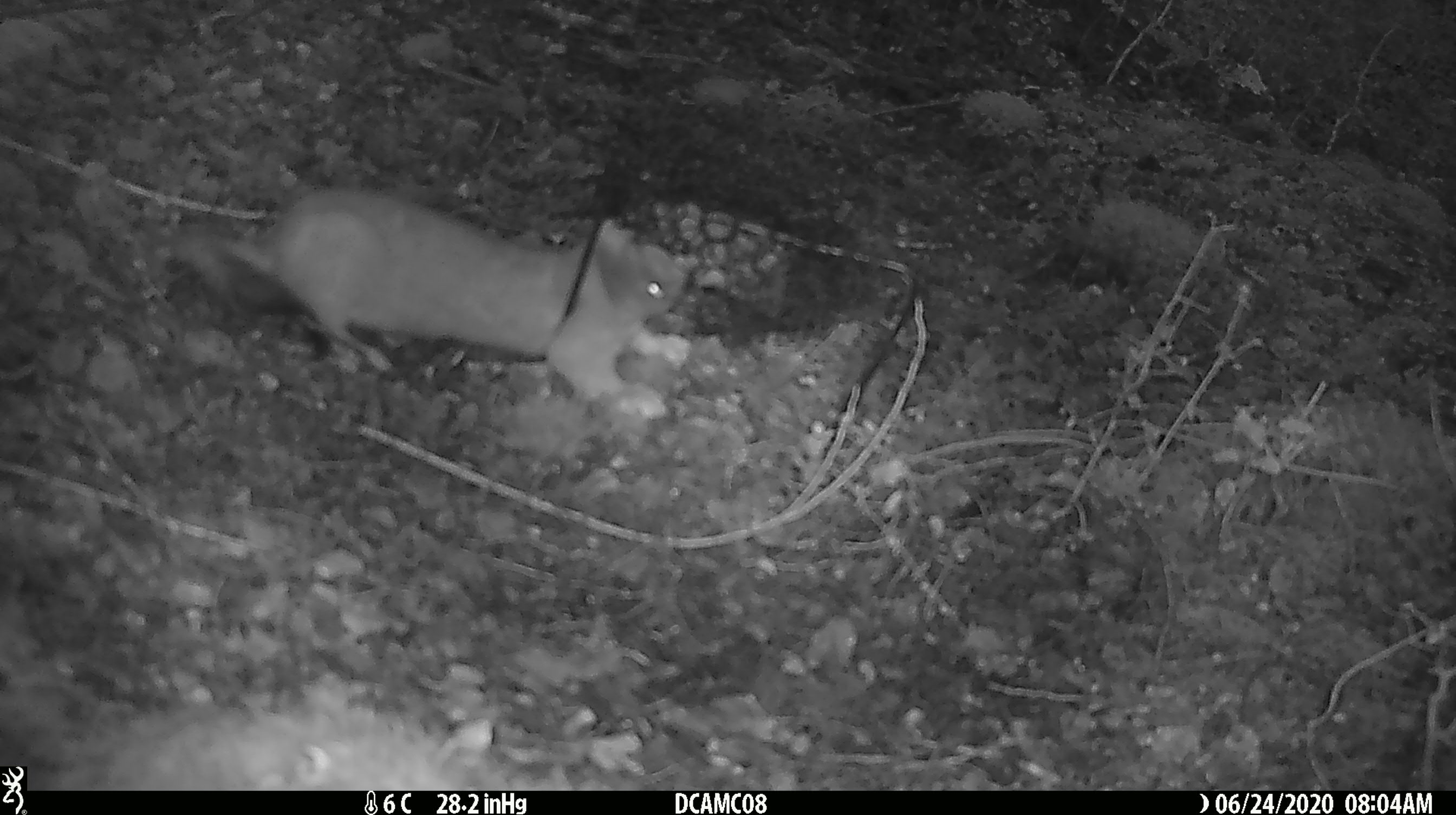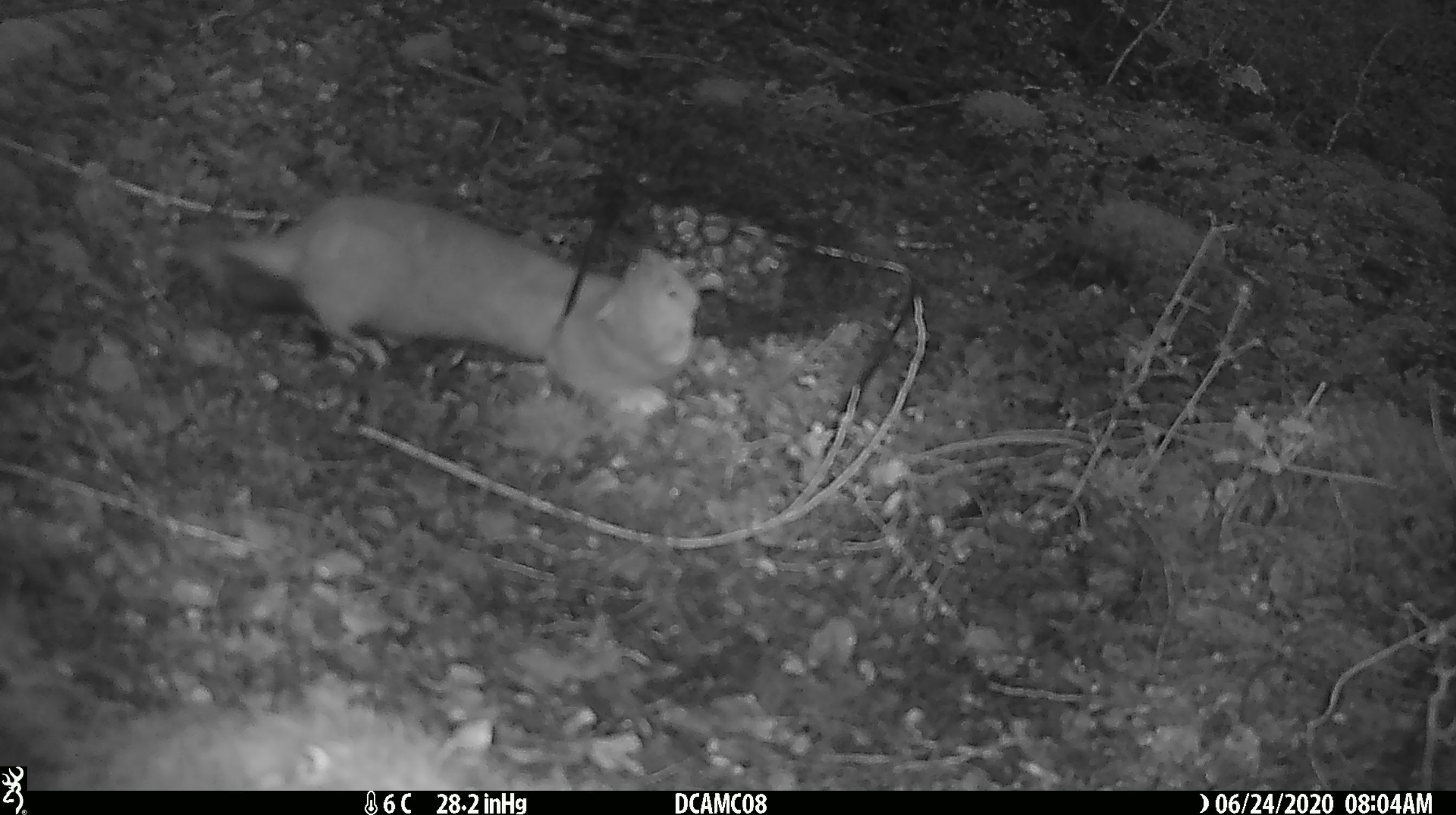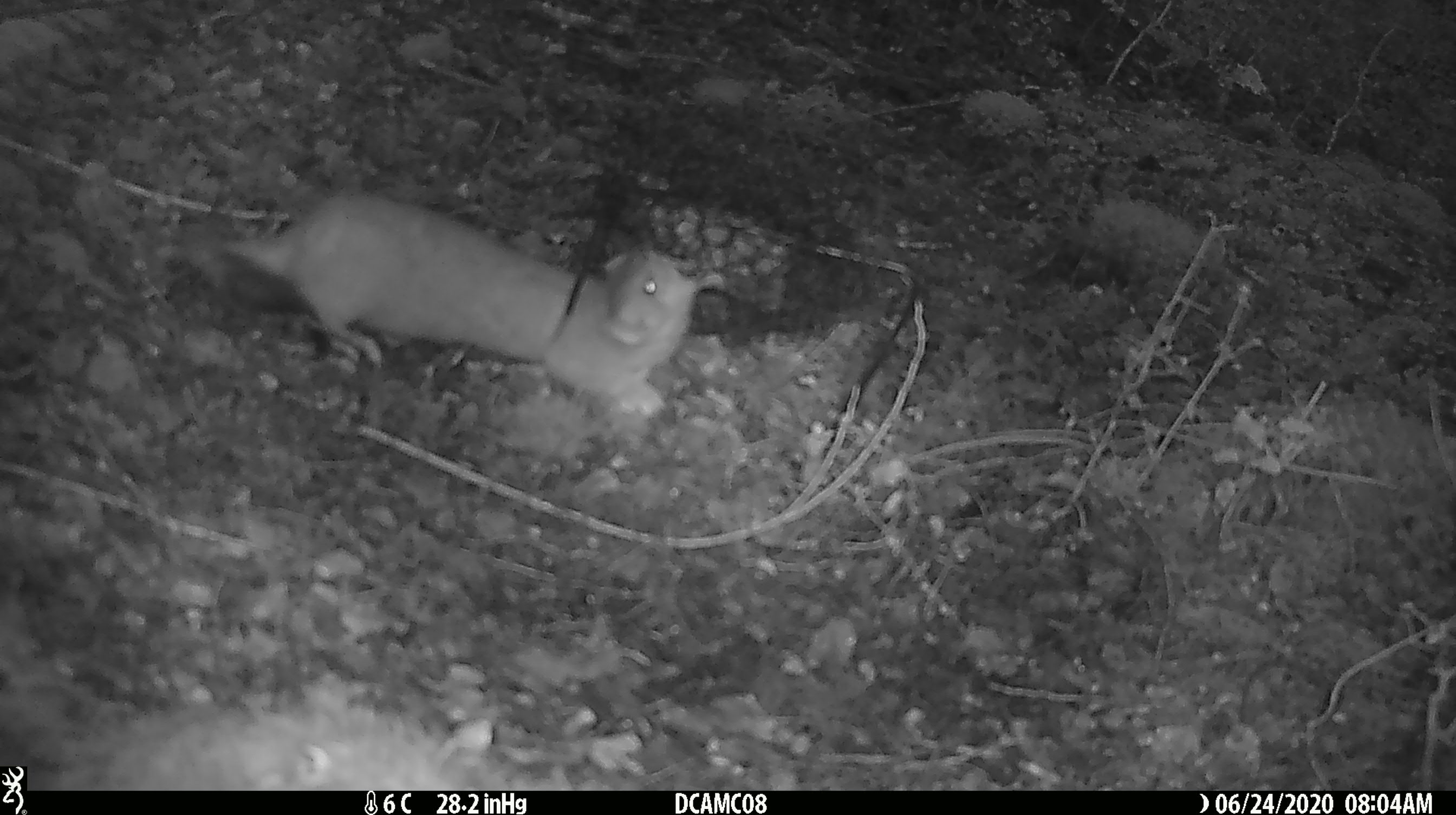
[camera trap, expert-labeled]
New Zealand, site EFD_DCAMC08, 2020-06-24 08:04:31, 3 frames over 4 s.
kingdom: Animalia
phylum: Chordata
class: Mammalia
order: Carnivora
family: Mustelidae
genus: Mustela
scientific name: Mustela erminea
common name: stoat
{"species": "stoat (Mustela erminea)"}